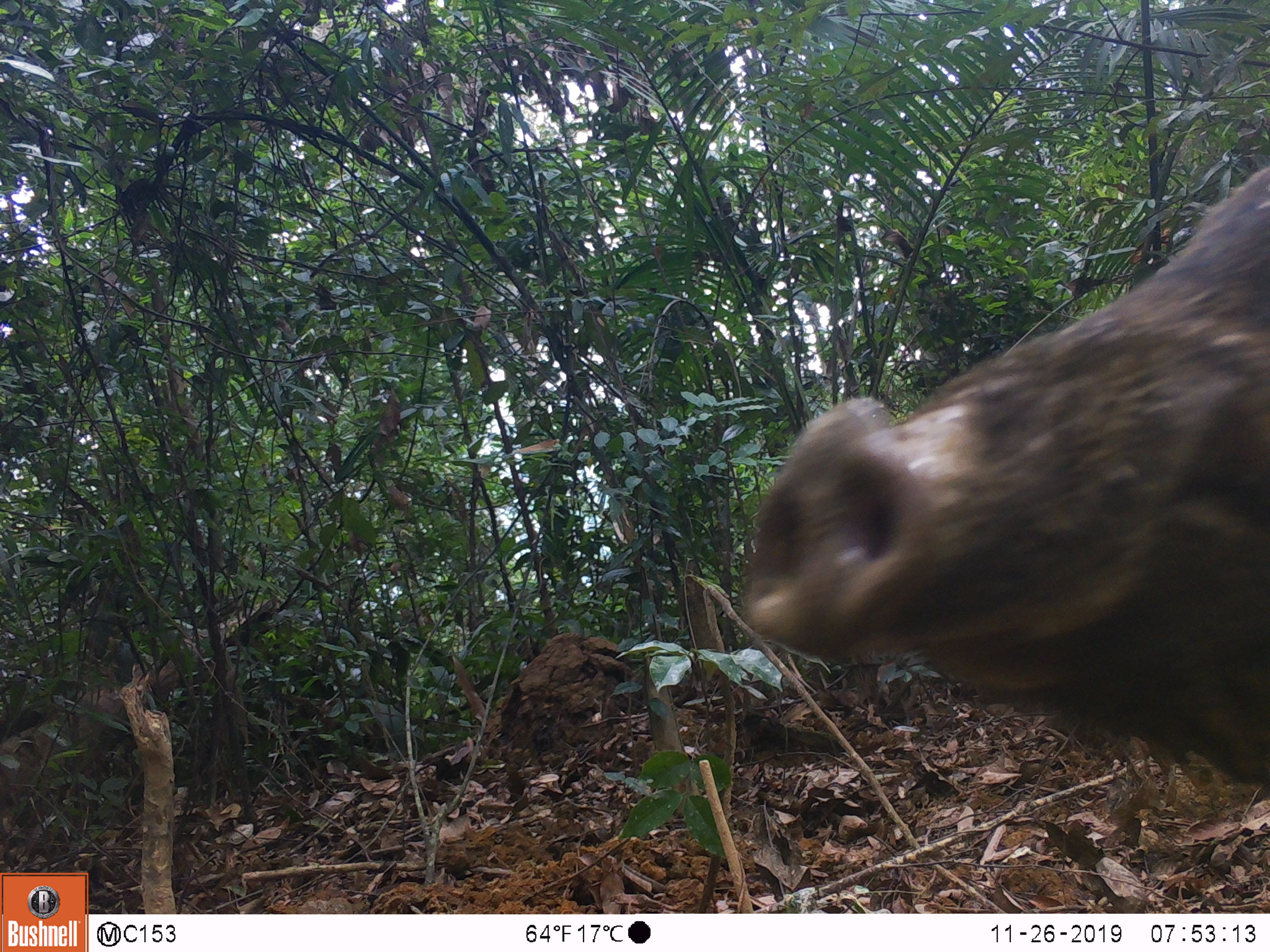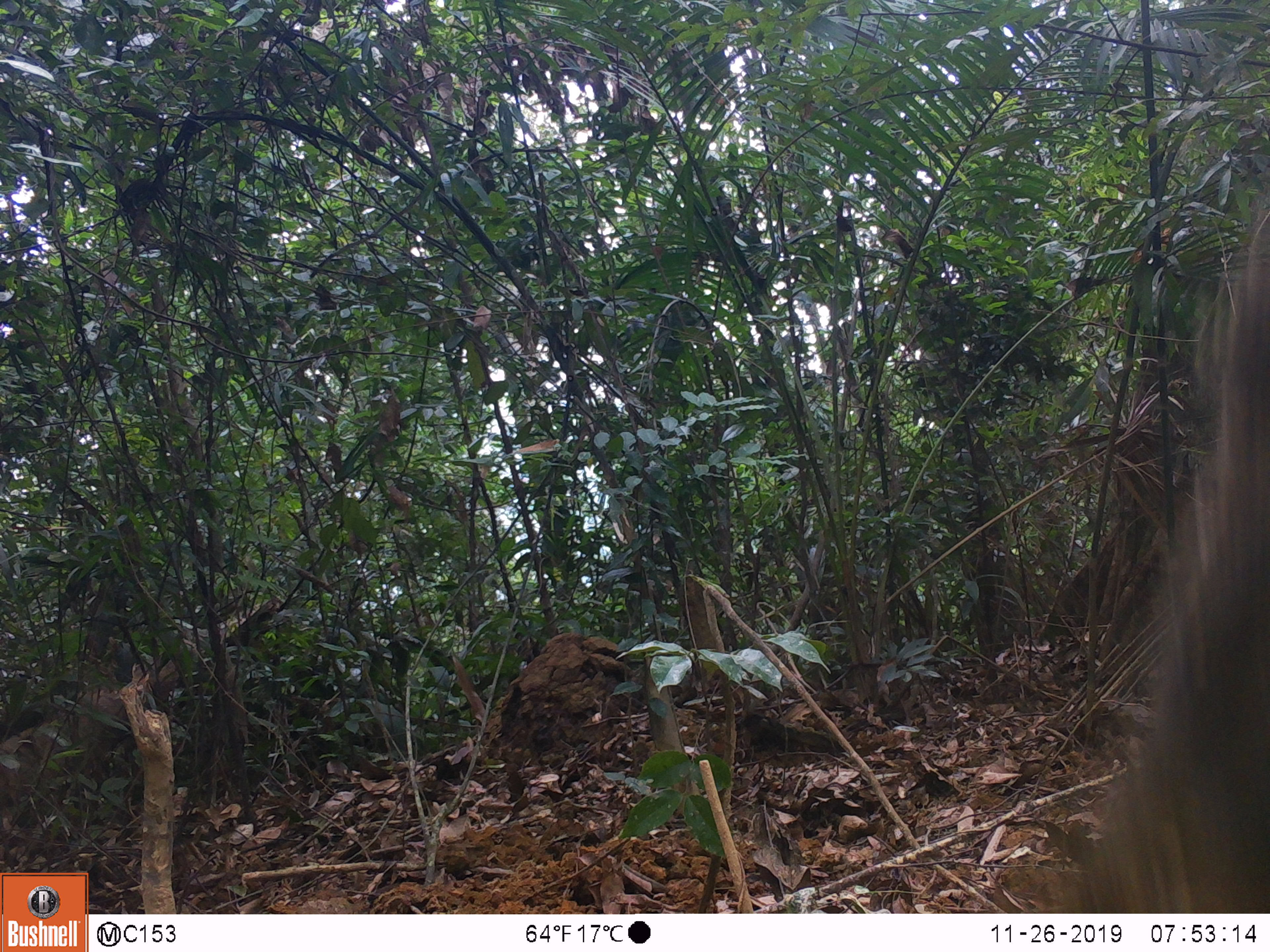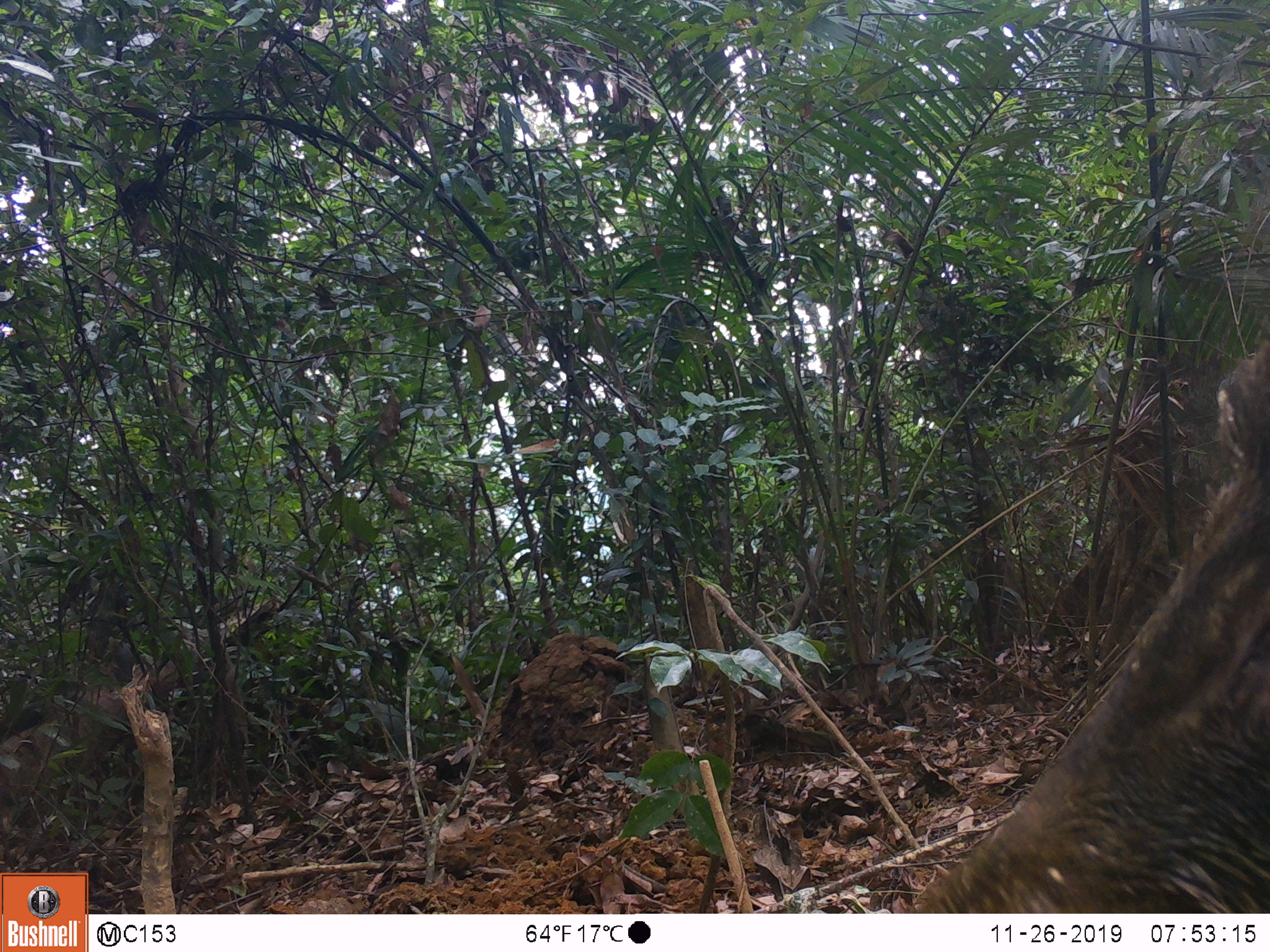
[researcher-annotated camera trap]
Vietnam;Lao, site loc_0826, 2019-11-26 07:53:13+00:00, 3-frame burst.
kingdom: Animalia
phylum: Chordata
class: Mammalia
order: Artiodactyla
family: Suidae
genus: Sus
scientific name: Sus scrofa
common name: eurasian wild pig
Eurasian wild pig (Sus scrofa). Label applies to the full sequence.